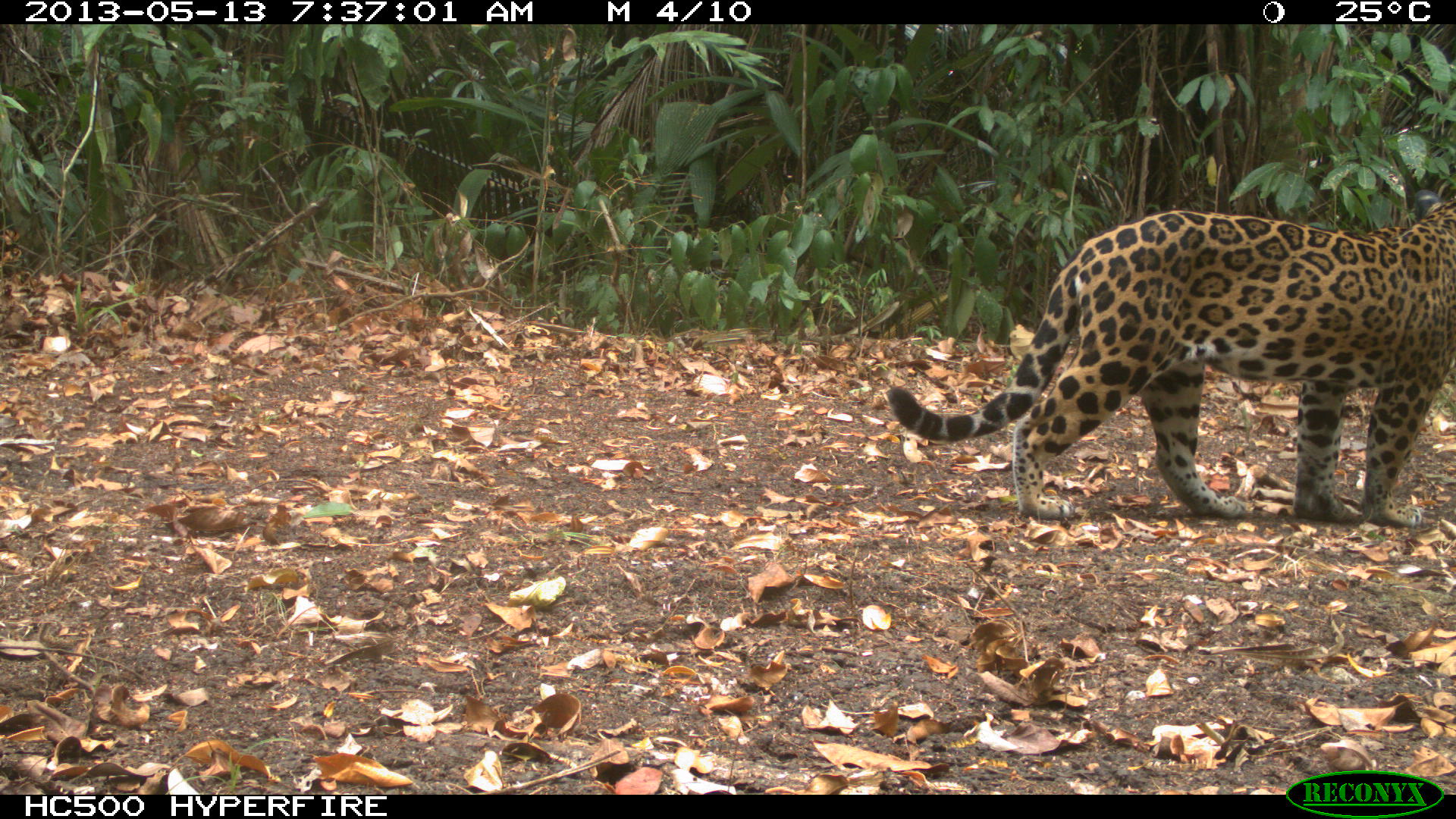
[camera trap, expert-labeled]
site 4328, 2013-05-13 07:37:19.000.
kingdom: Animalia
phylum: Chordata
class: Mammalia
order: Carnivora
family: Felidae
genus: Panthera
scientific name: Panthera onca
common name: jaguar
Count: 1.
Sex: female.